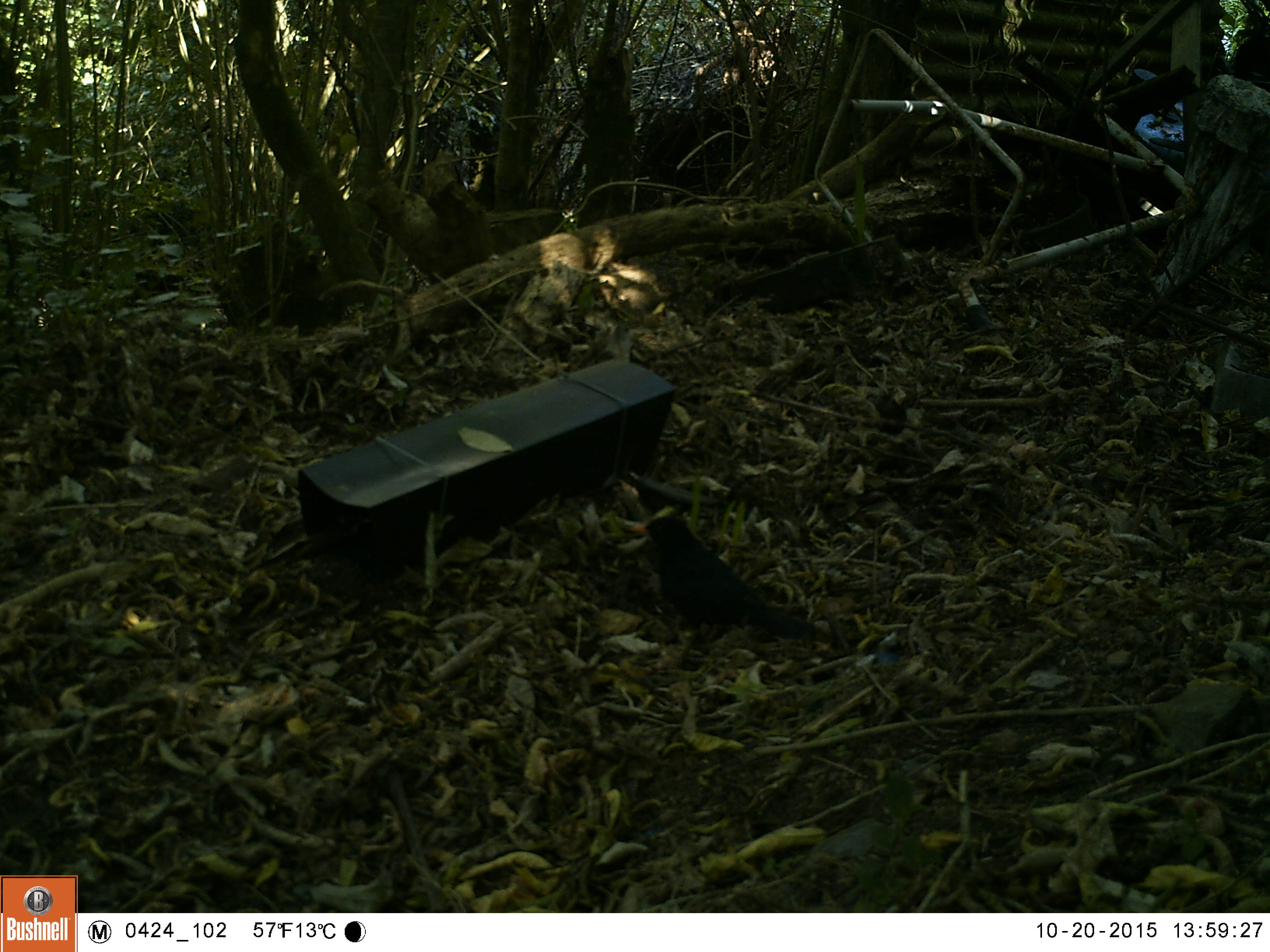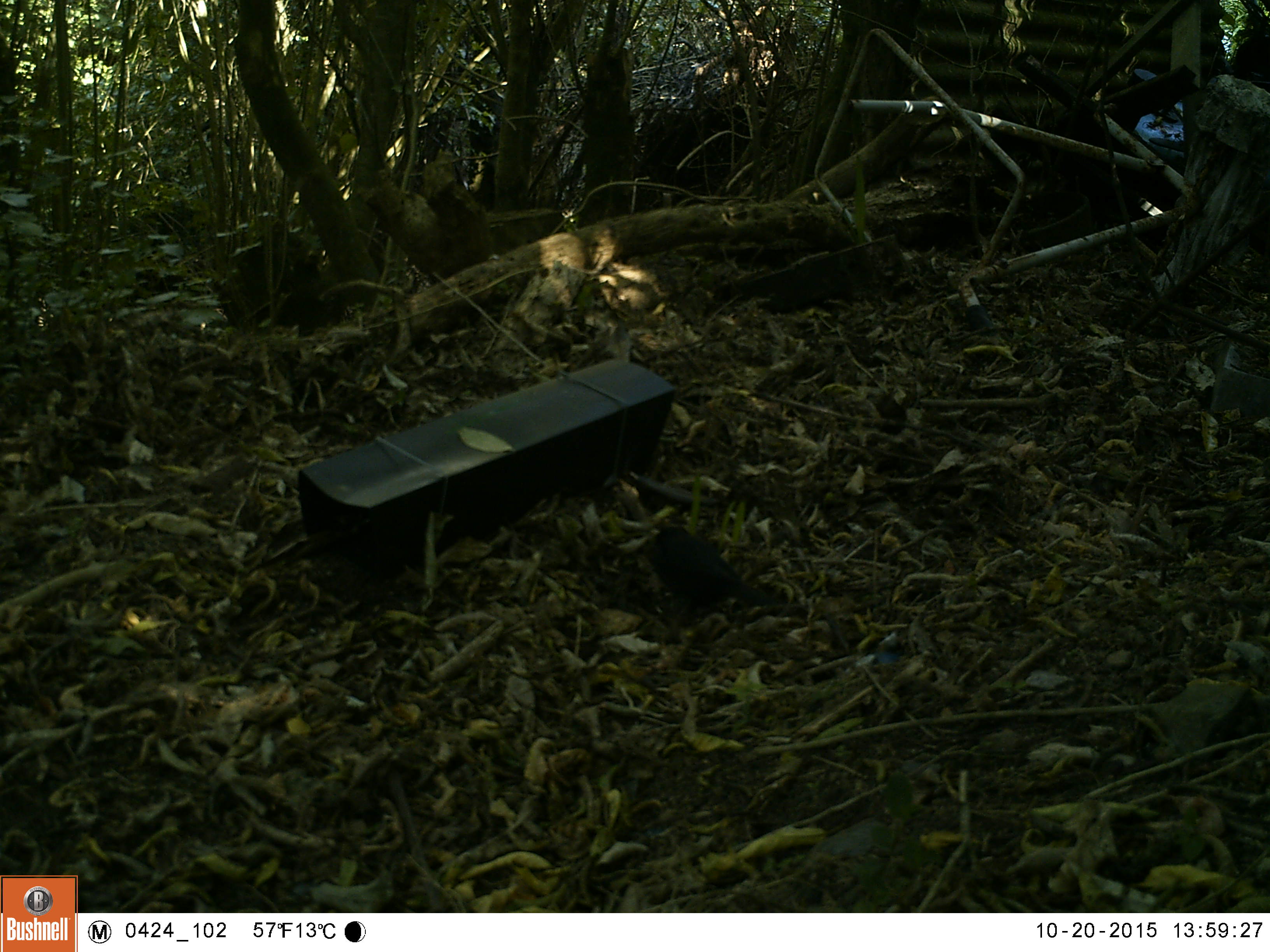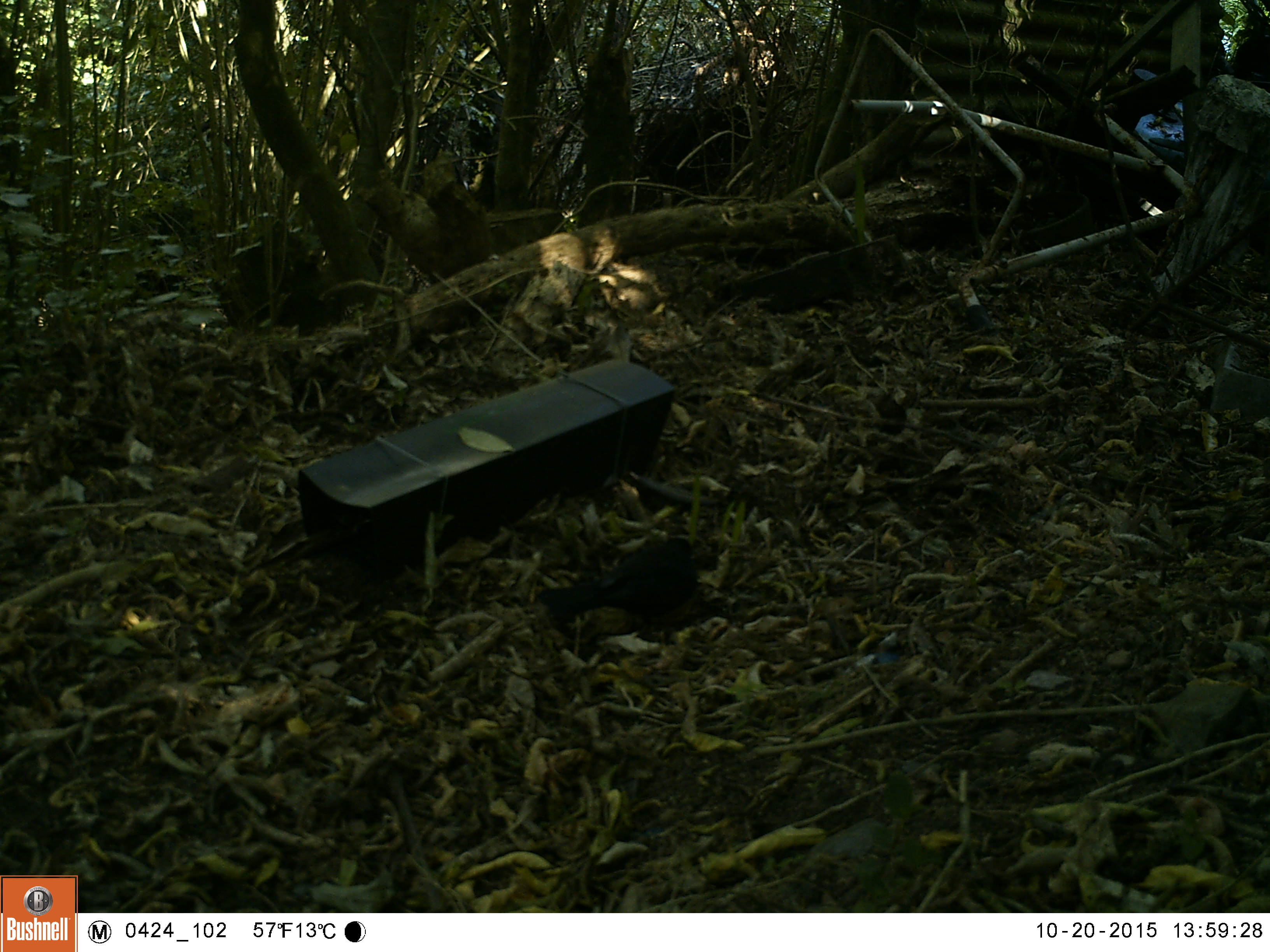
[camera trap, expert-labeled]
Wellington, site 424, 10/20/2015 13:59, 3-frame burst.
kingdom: Animalia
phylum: Chordata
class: Aves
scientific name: Aves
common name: bird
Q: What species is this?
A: Bird (Aves).